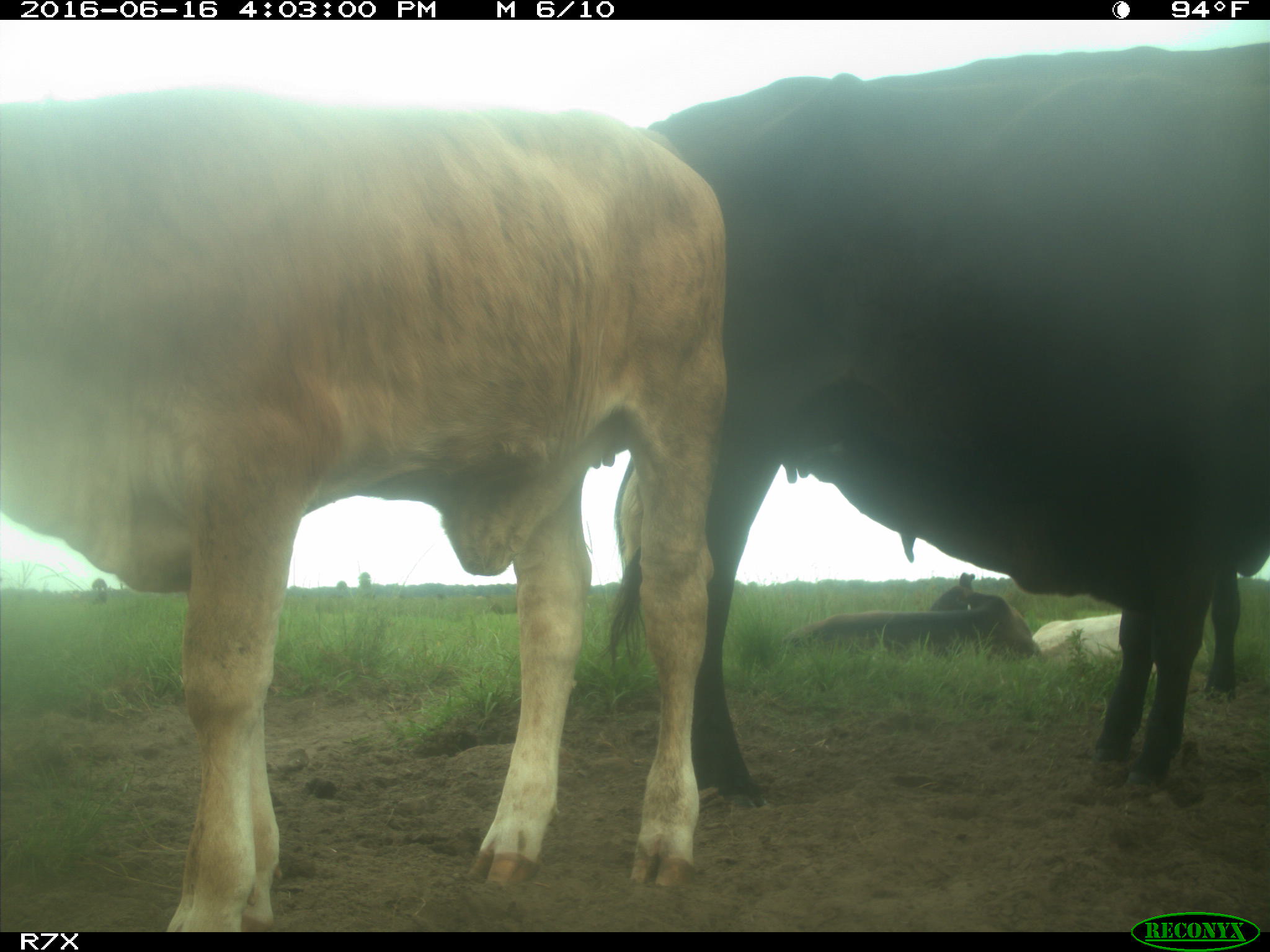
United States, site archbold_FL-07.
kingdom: Animalia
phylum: Chordata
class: Mammalia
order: Artiodactyla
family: Bovidae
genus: Bos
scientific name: Bos taurus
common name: domestic cow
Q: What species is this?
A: Bos taurus (domestic cow).